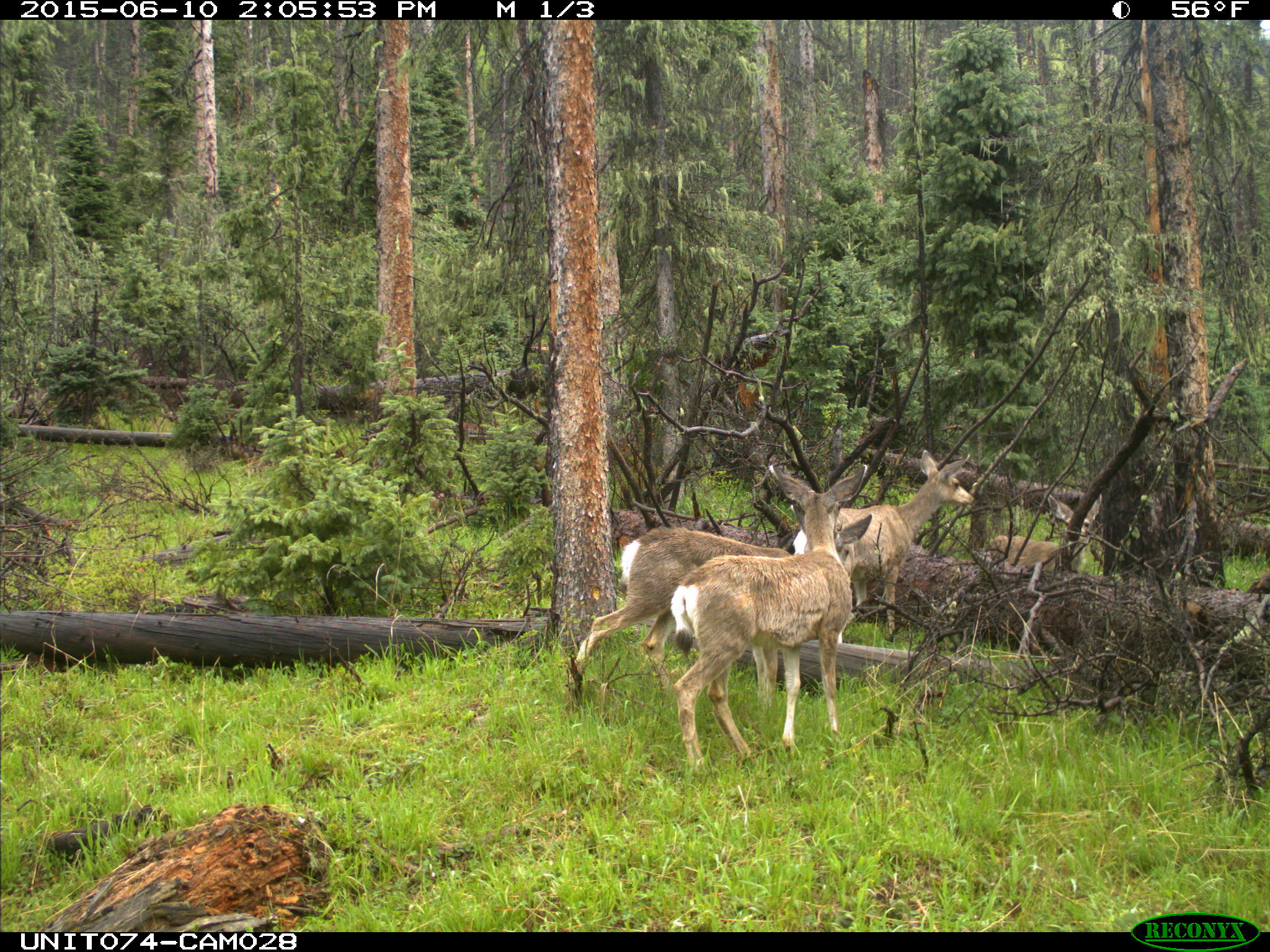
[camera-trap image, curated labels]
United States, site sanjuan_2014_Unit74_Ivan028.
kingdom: Animalia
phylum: Chordata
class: Mammalia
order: Artiodactyla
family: Cervidae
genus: Odocoileus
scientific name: Odocoileus hemionus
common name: mule deer